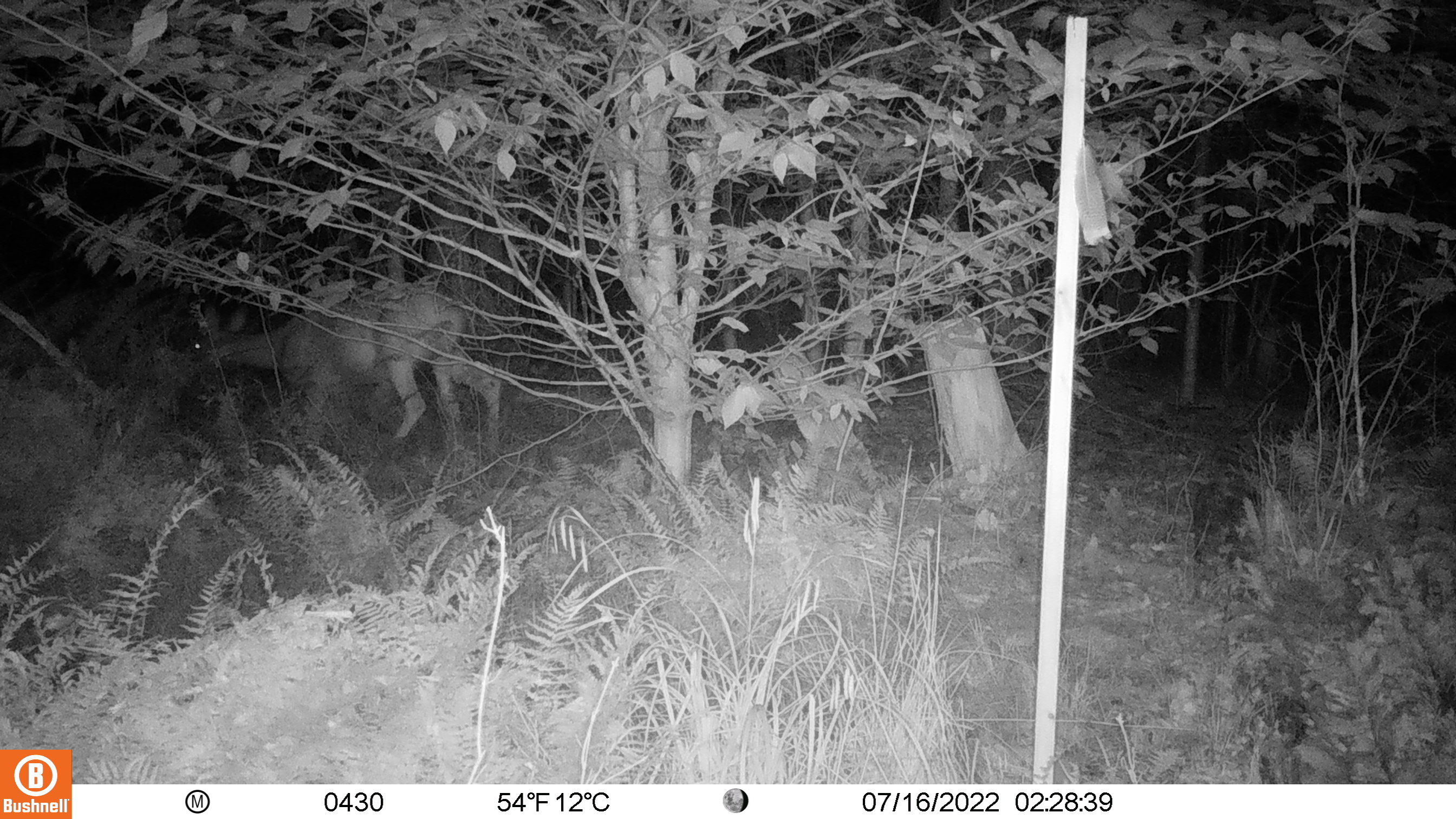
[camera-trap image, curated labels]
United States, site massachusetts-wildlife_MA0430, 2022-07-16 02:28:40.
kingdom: Animalia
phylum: Chordata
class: Mammalia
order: Artiodactyla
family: Cervidae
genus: Odocoileus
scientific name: Odocoileus virginianus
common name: white-tailed deer